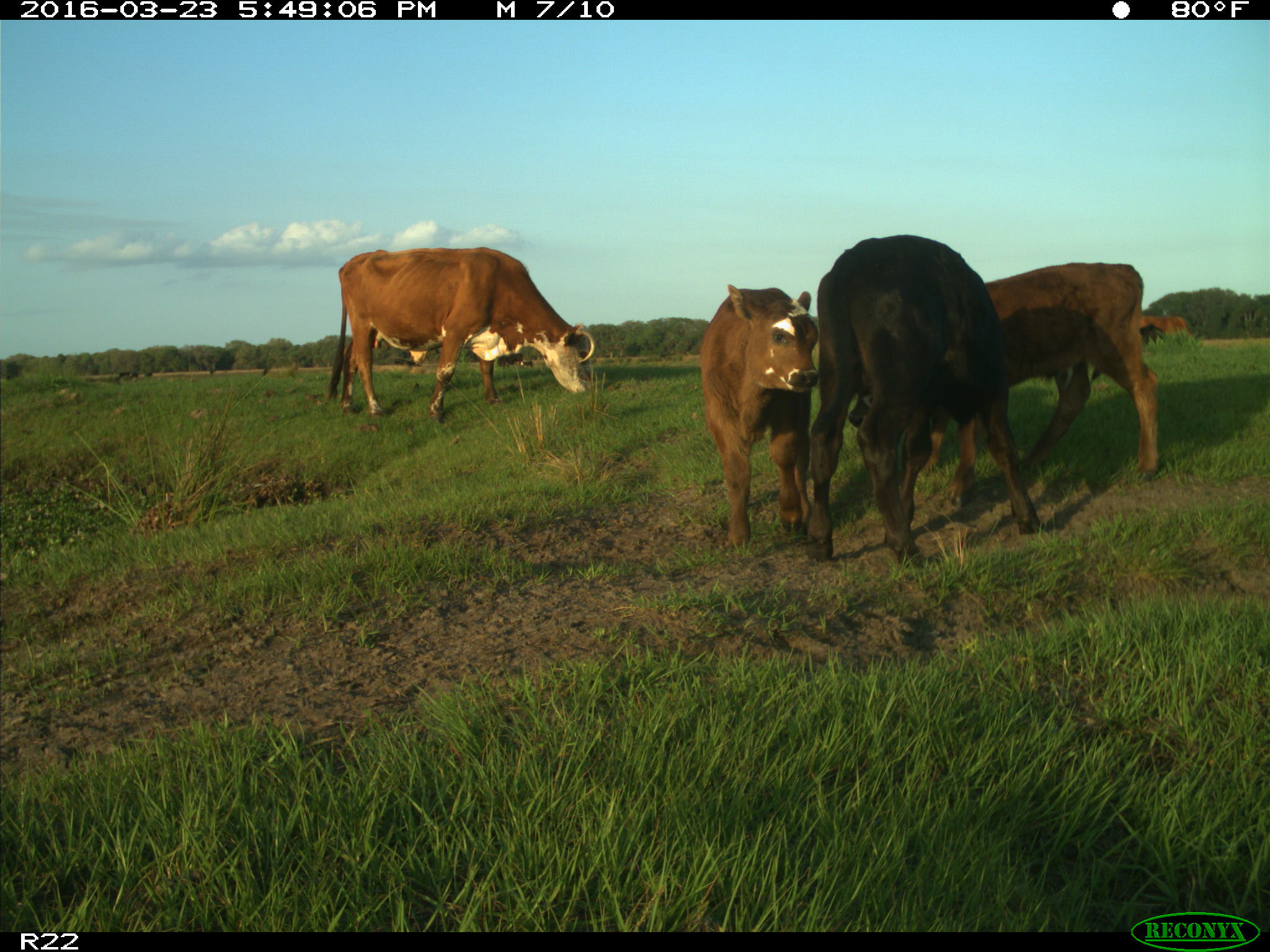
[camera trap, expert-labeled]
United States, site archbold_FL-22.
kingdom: Animalia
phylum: Chordata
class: Mammalia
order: Artiodactyla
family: Bovidae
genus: Bos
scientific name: Bos taurus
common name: domestic cow